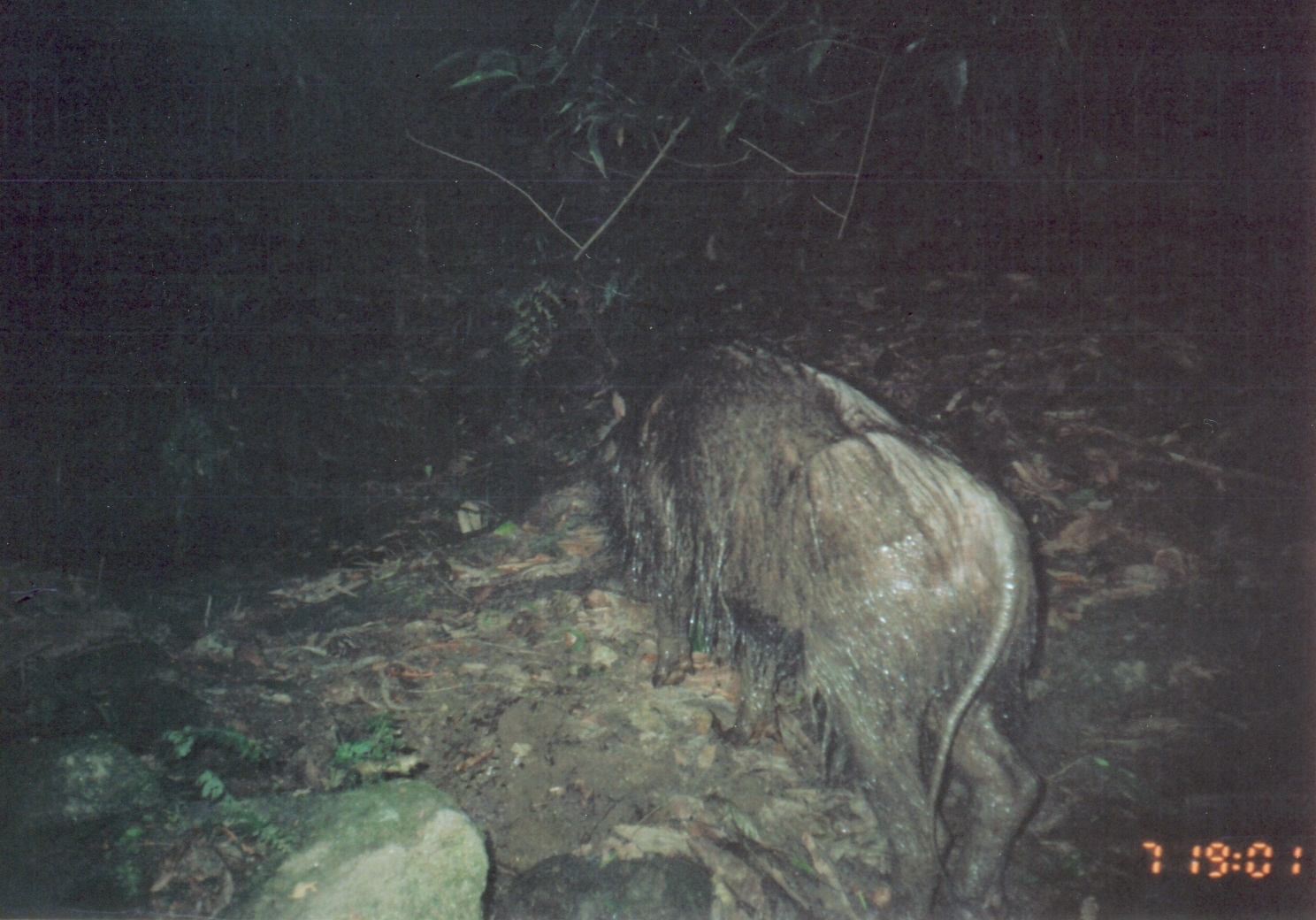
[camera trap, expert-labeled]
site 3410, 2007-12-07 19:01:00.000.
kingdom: Animalia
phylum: Chordata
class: Mammalia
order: Artiodactyla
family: Suidae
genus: Potamochoerus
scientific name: Potamochoerus larvatus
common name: bushpig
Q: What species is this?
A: Potamochoerus larvatus (bushpig).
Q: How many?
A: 1.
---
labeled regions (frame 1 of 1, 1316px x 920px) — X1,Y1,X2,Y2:
potamochoerus larvatus: 594,337,1044,920